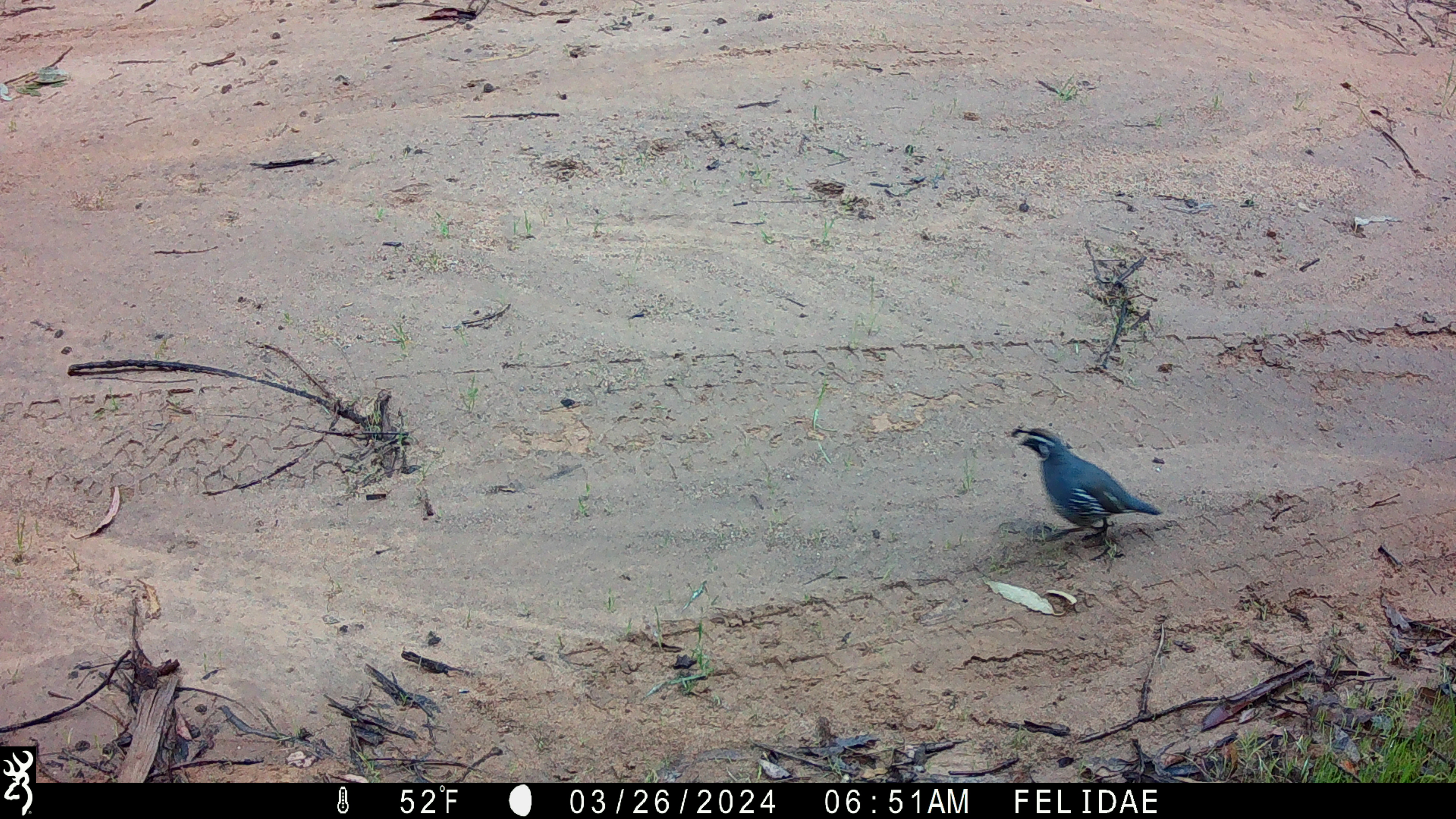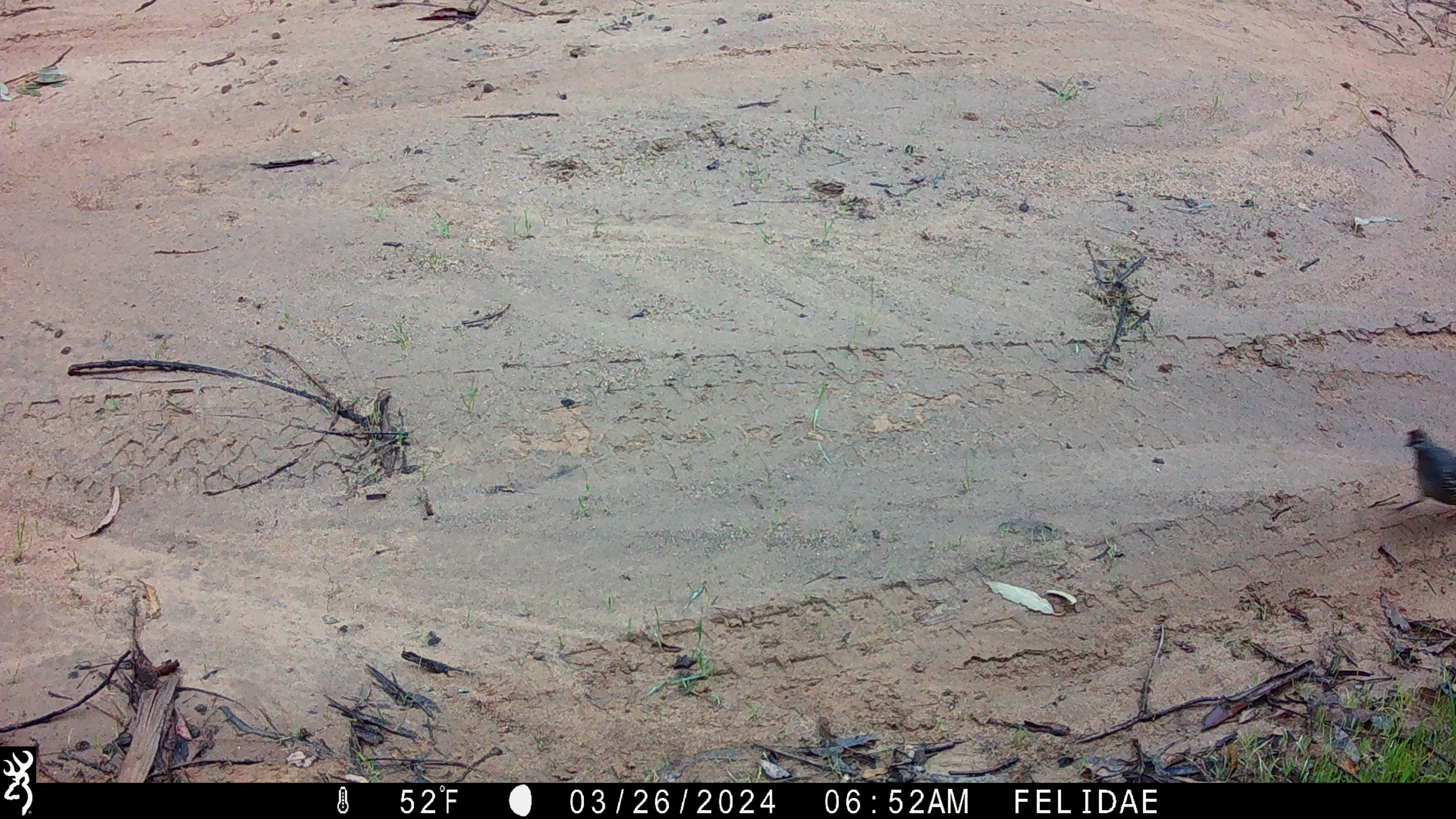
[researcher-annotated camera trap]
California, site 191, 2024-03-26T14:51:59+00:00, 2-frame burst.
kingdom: Animalia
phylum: Chordata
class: Aves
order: Galliformes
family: Odontophoridae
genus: Callipepla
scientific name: Callipepla californica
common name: california quail